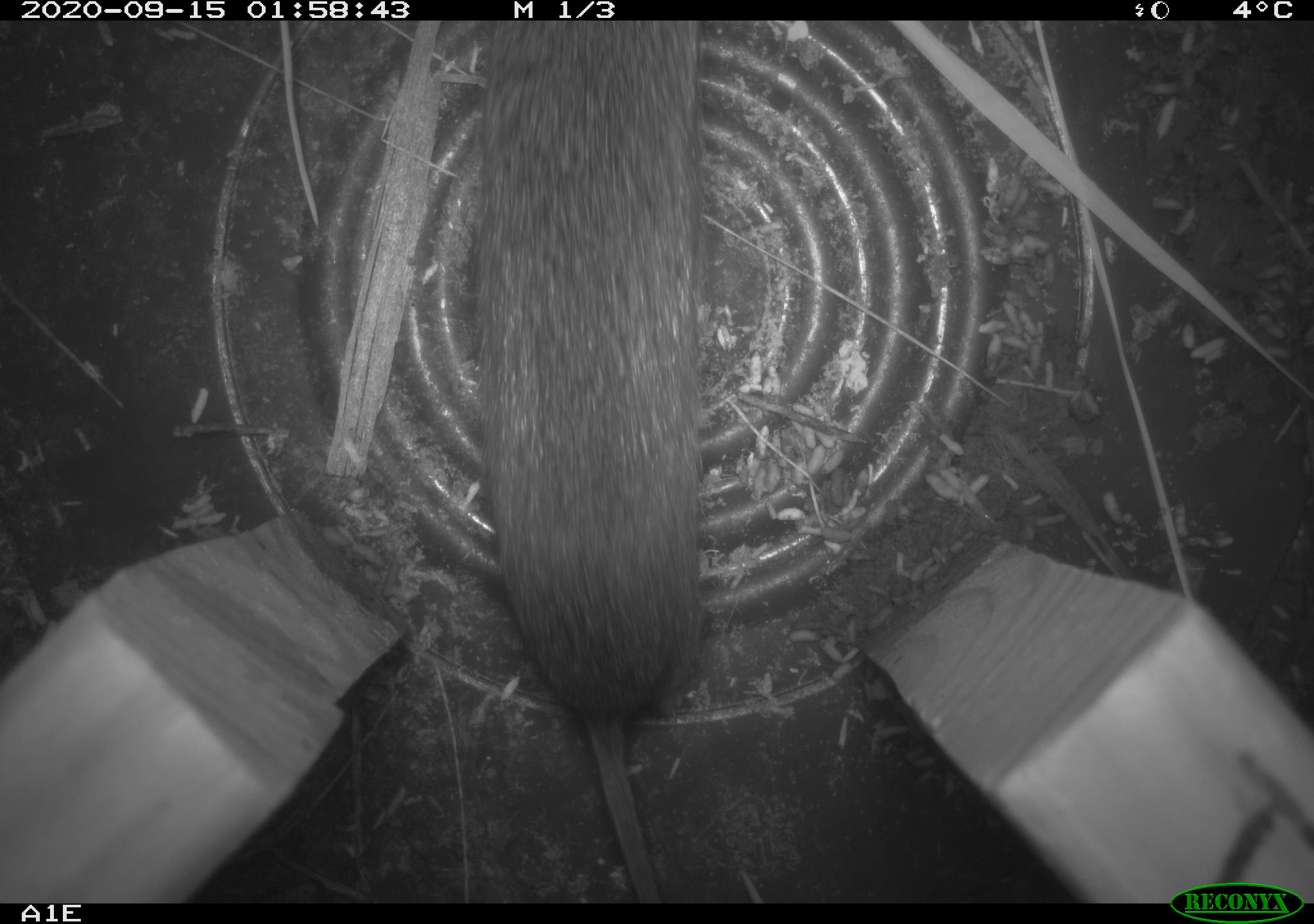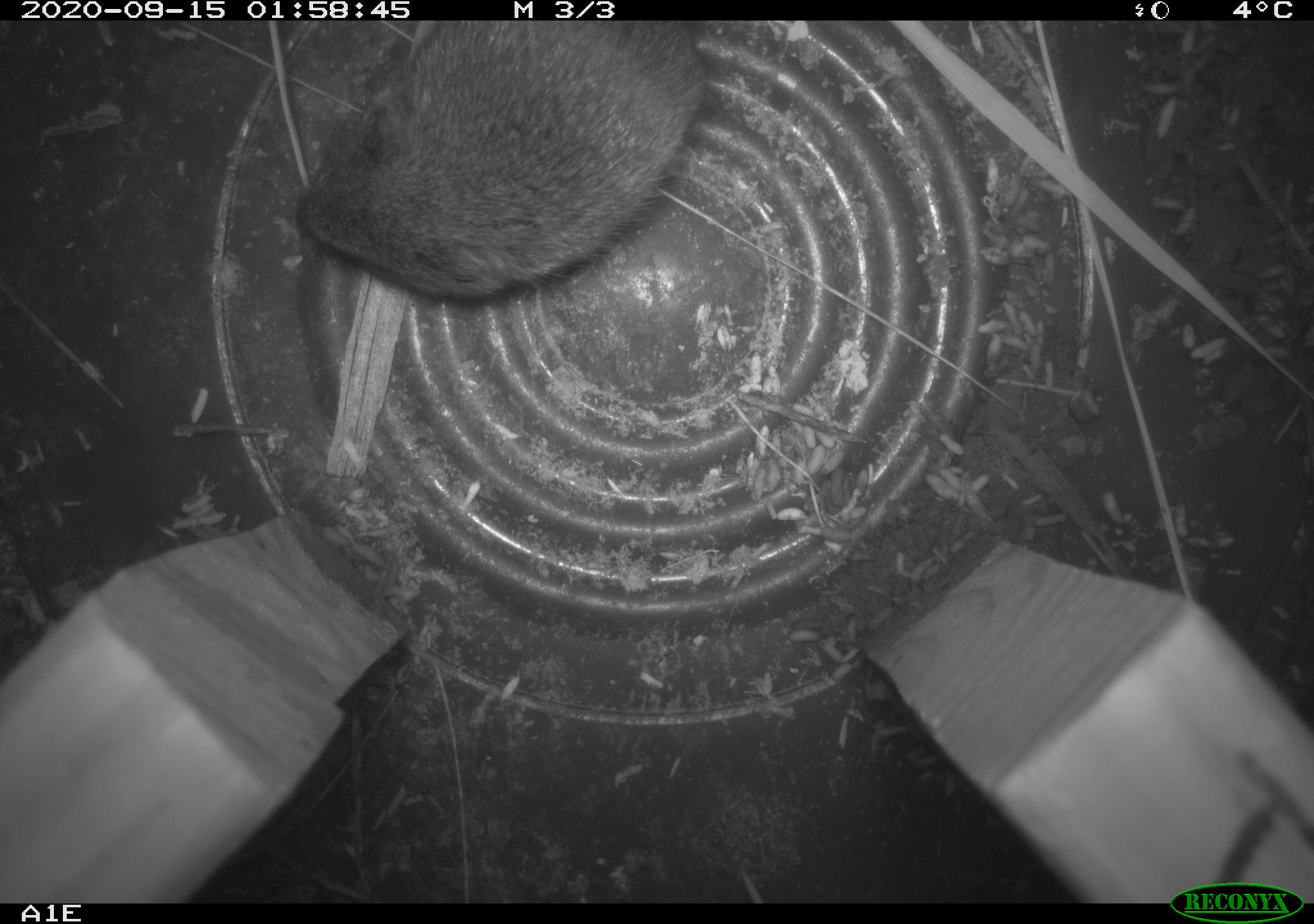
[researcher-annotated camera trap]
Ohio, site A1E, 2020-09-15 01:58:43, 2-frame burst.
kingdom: Animalia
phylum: Chordata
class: Mammalia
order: Rodentia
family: Cricetidae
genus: Microtus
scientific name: Microtus pennsylvanicus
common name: meadow vole